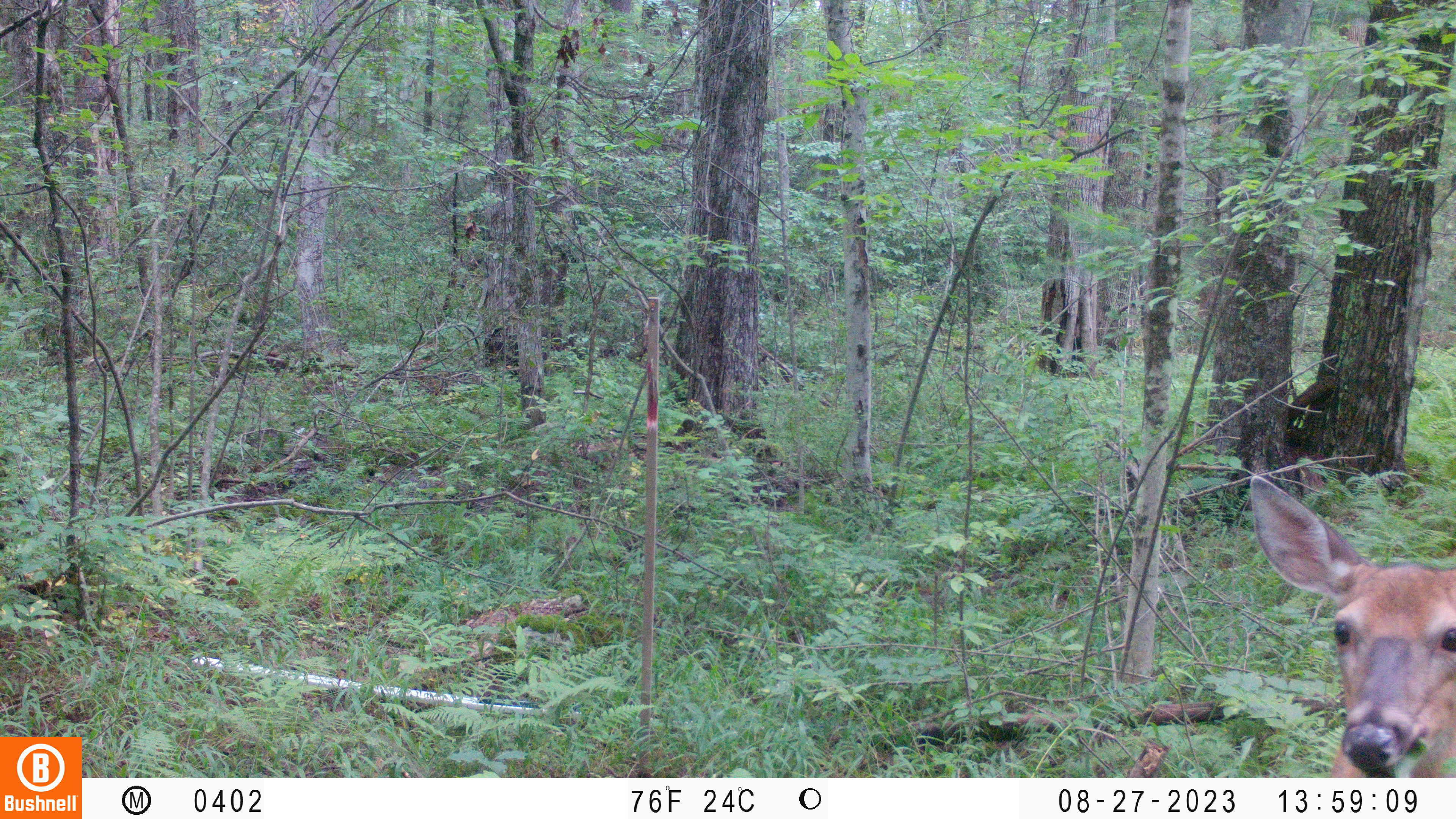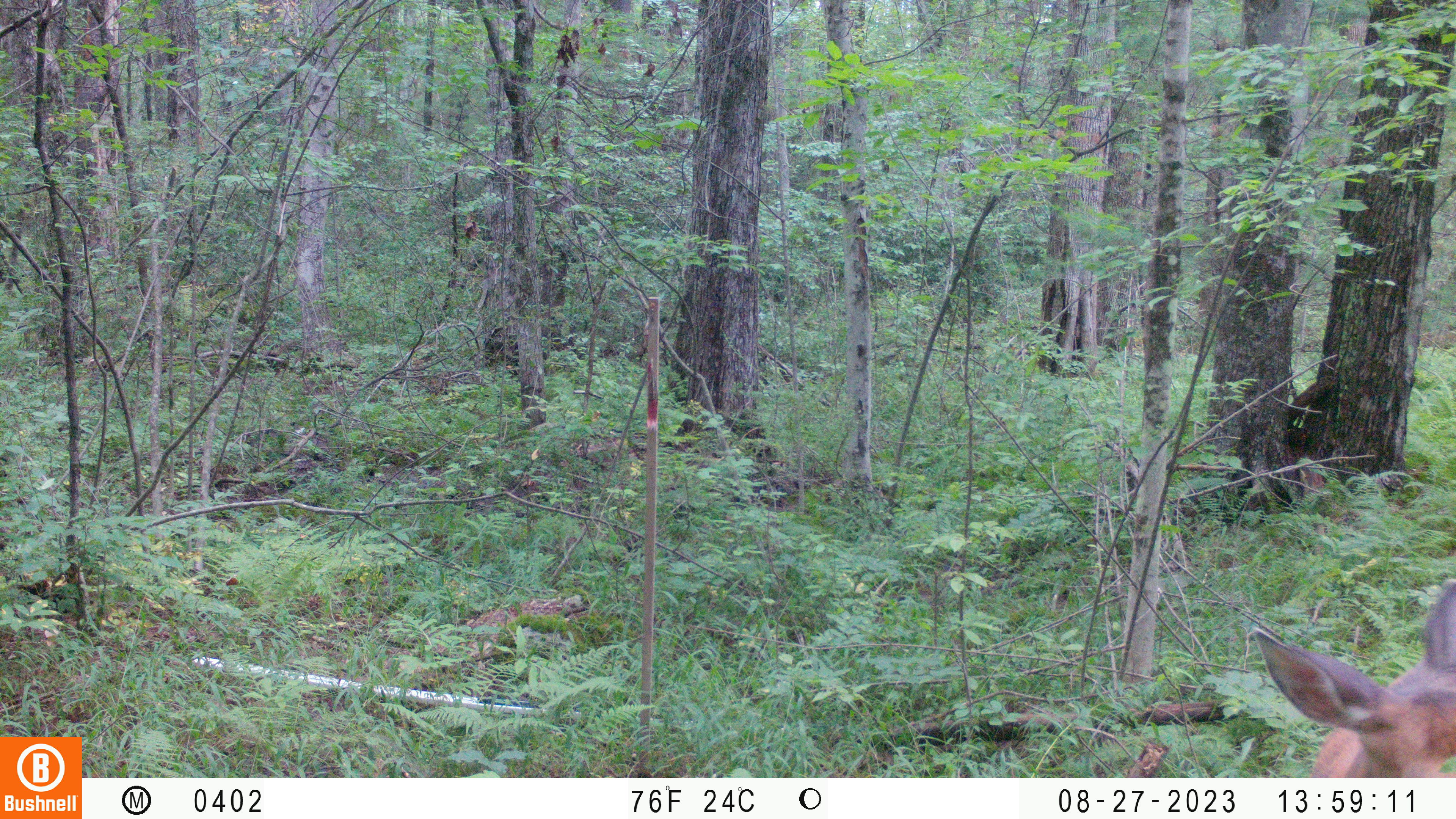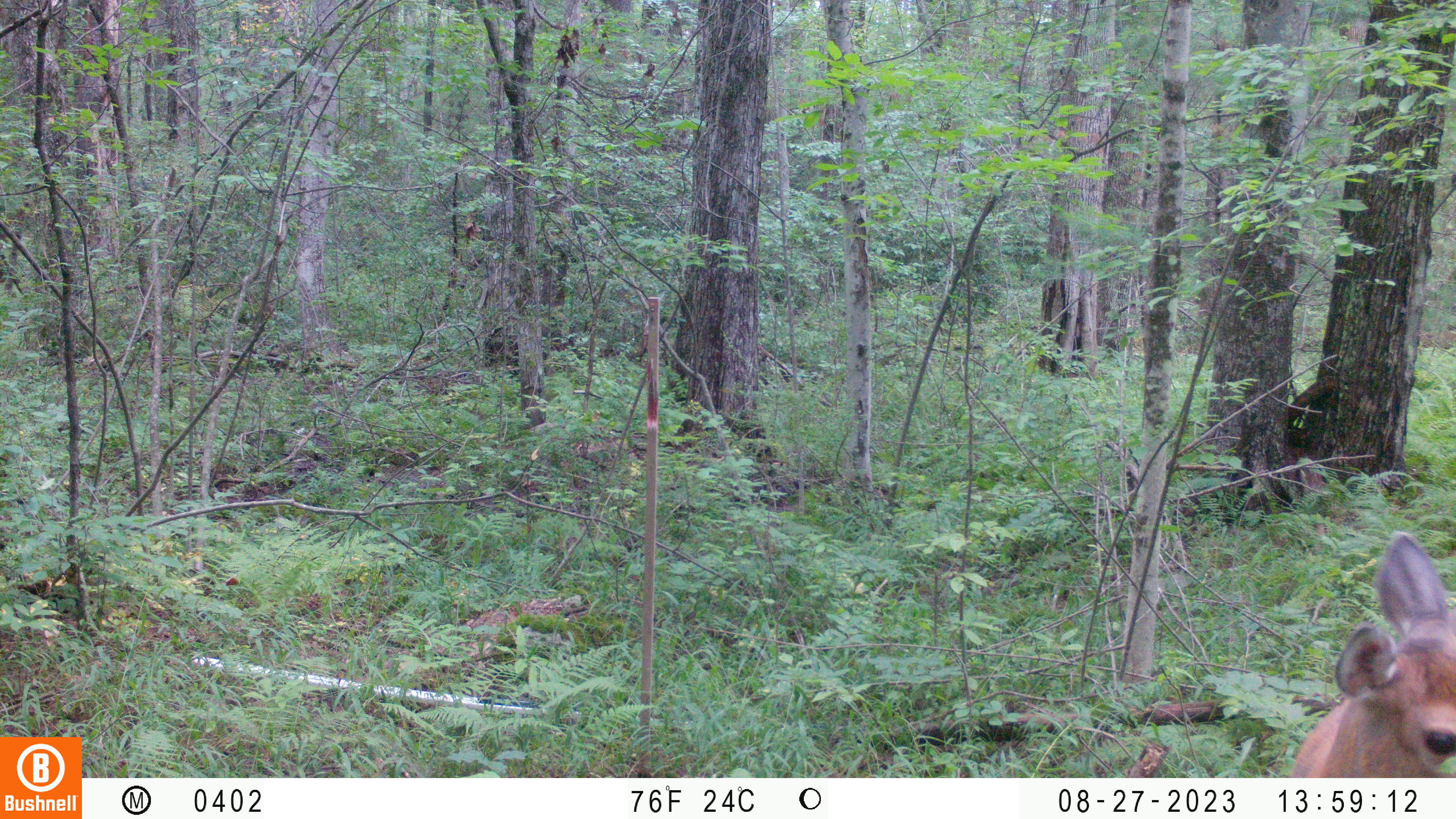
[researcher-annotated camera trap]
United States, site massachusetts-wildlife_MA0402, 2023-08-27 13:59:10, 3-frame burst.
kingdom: Animalia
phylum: Chordata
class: Mammalia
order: Artiodactyla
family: Cervidae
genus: Odocoileus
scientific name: Odocoileus virginianus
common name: white-tailed deer